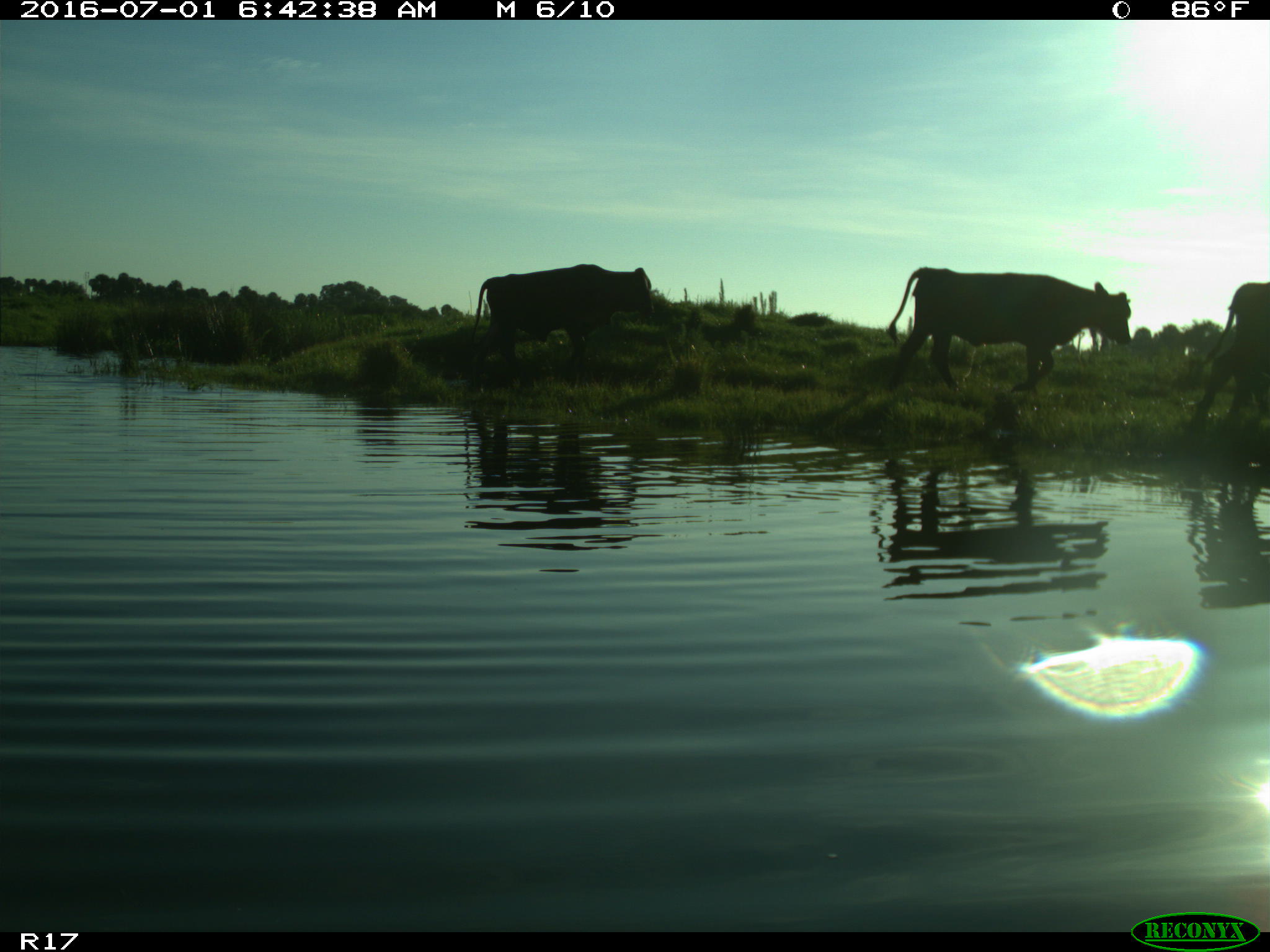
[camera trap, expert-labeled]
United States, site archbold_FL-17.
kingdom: Animalia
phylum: Chordata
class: Mammalia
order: Artiodactyla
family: Bovidae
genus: Bos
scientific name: Bos taurus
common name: domestic cow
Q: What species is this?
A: Bos taurus (domestic cow).